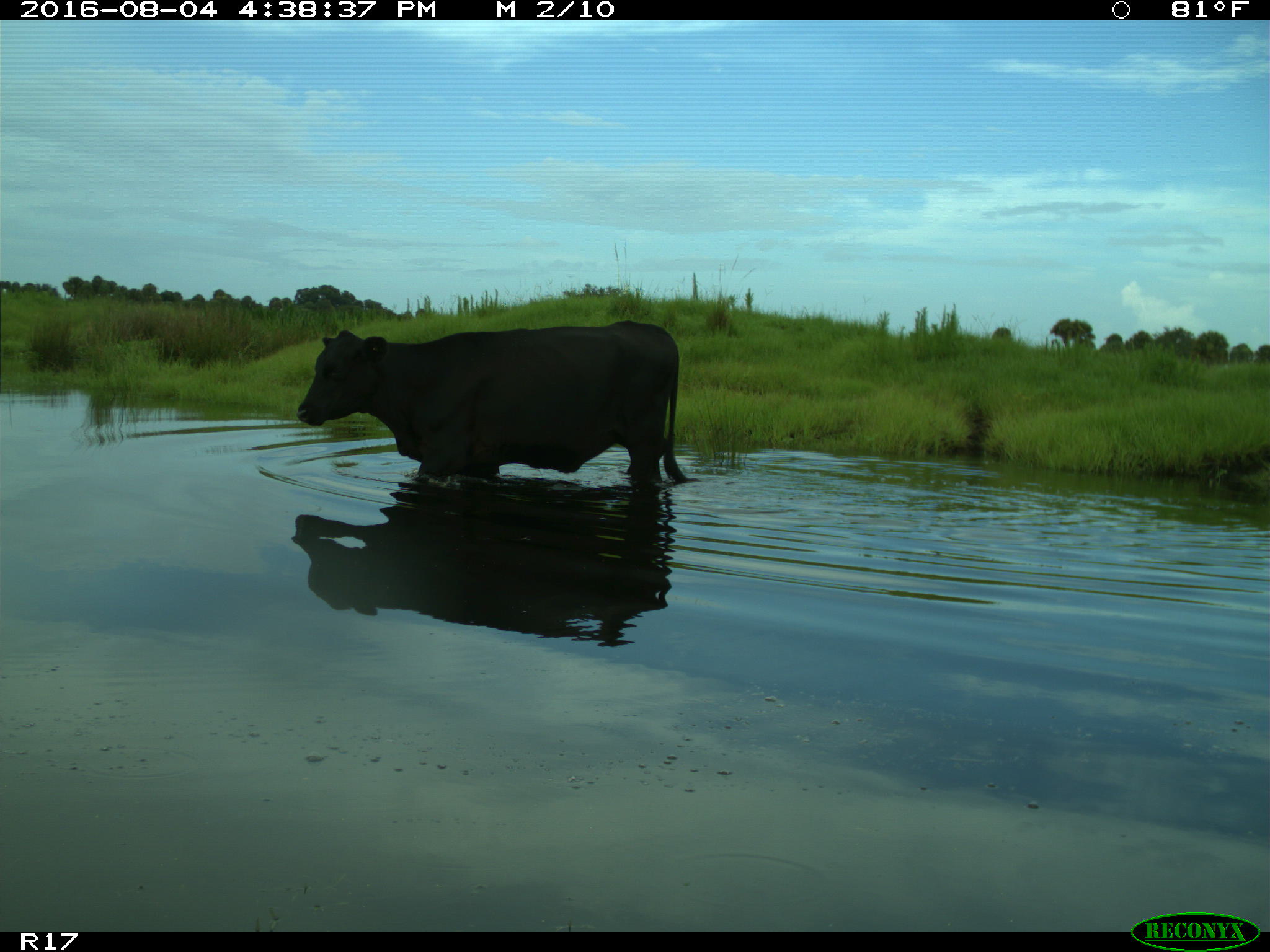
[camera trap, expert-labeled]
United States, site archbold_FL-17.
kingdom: Animalia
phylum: Chordata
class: Mammalia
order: Artiodactyla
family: Bovidae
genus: Bos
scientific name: Bos taurus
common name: domestic cow